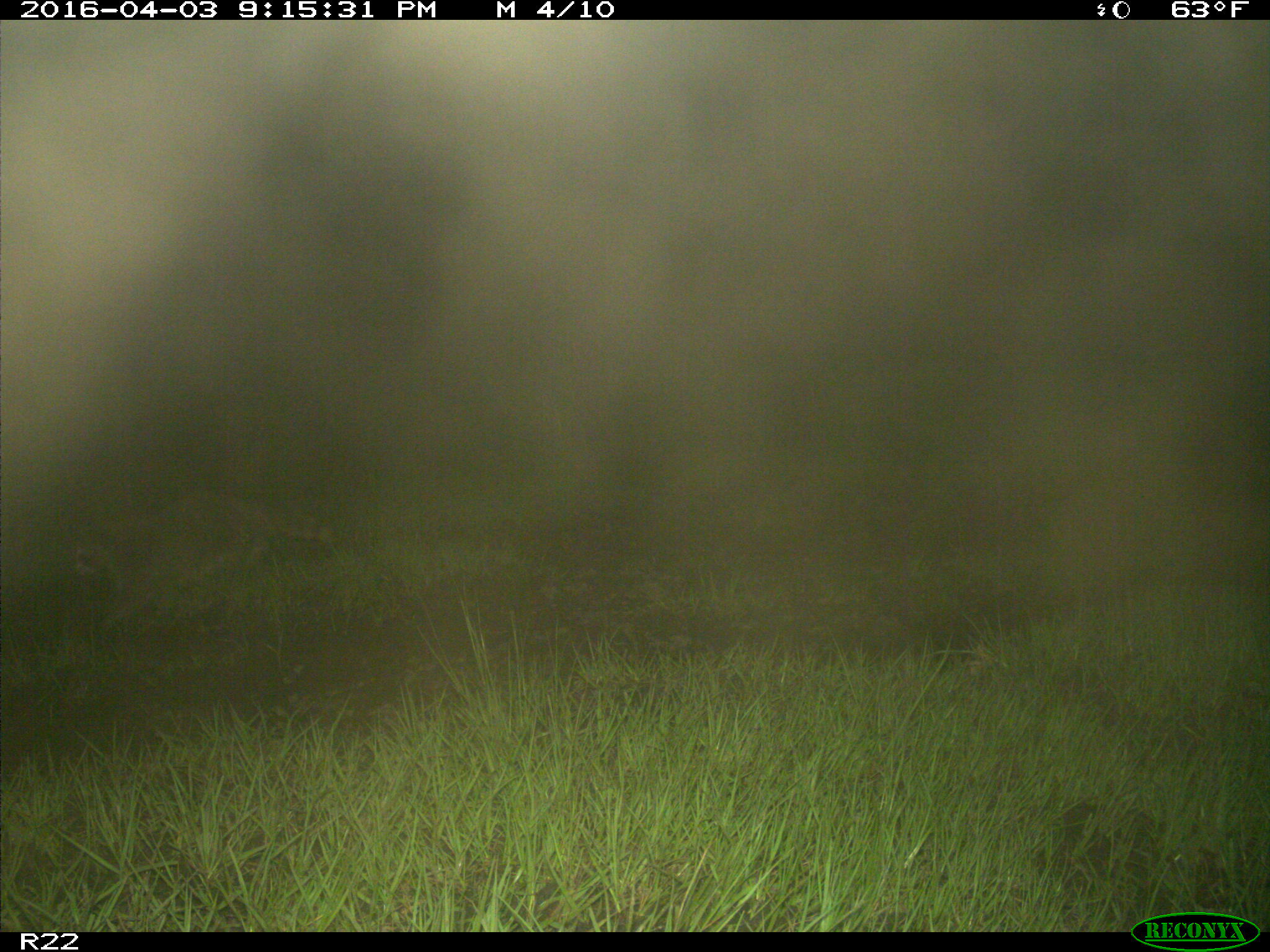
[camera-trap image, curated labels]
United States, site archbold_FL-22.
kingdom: Animalia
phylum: Chordata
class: Mammalia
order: Carnivora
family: Procyonidae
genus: Procyon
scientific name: Procyon lotor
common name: common raccoon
Procyon lotor (common raccoon).